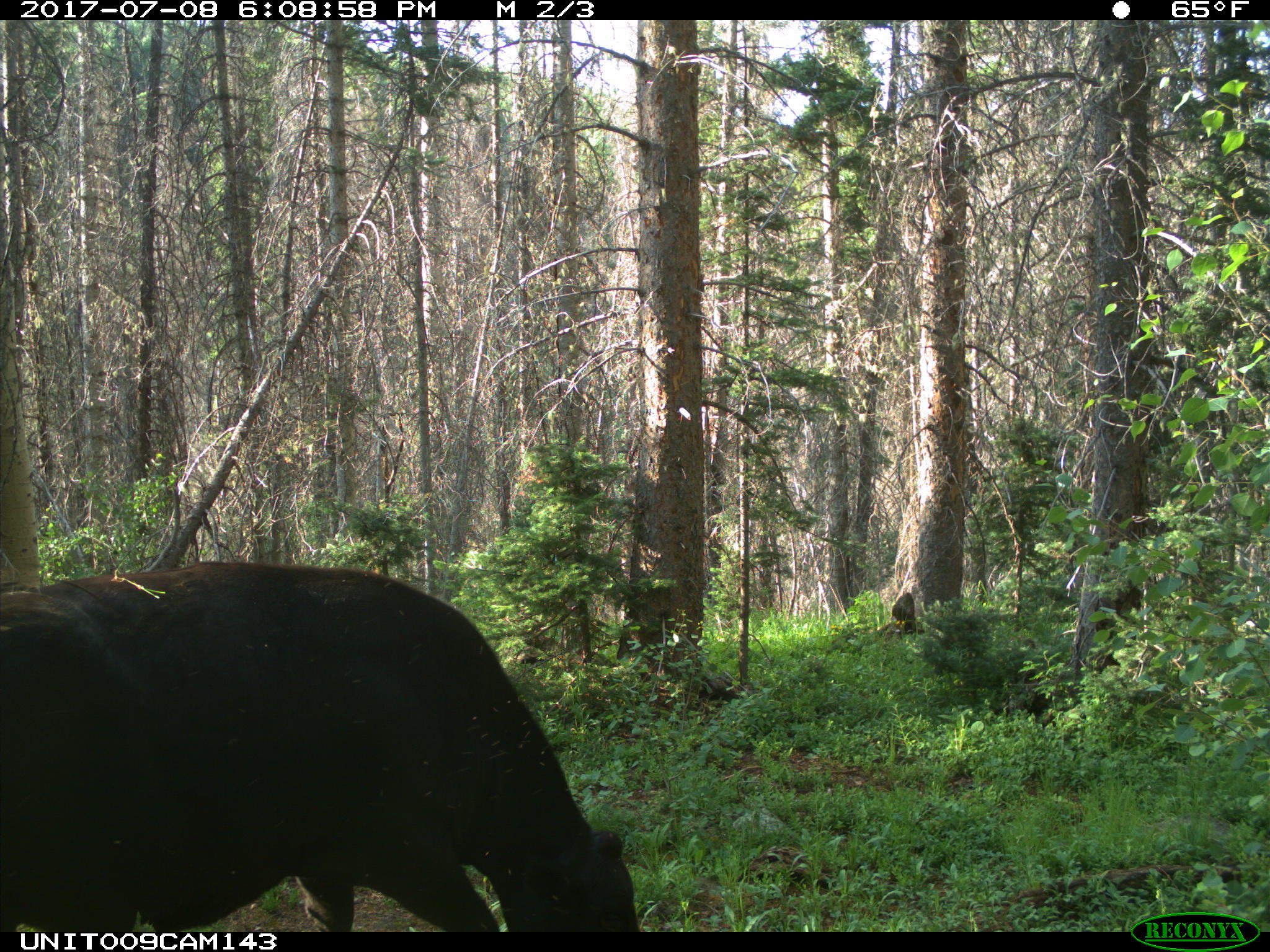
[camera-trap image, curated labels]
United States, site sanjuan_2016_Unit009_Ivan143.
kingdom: Animalia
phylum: Chordata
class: Mammalia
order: Artiodactyla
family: Bovidae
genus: Bos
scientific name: Bos taurus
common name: domestic cow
Bos taurus (domestic cow).